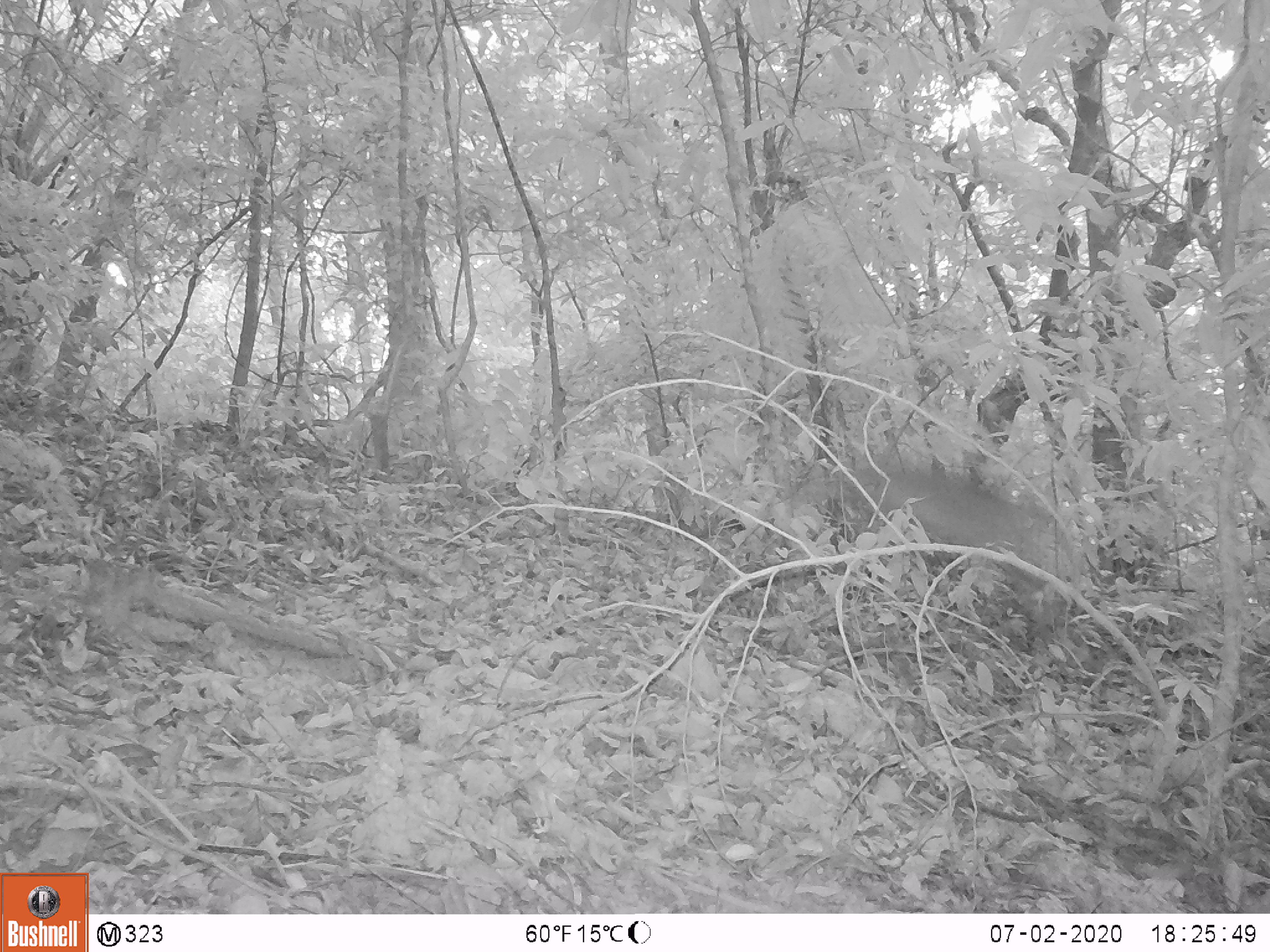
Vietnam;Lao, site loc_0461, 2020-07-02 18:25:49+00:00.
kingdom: Animalia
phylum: Chordata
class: Mammalia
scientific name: Mammalia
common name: mammal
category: unidentified mammal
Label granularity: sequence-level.